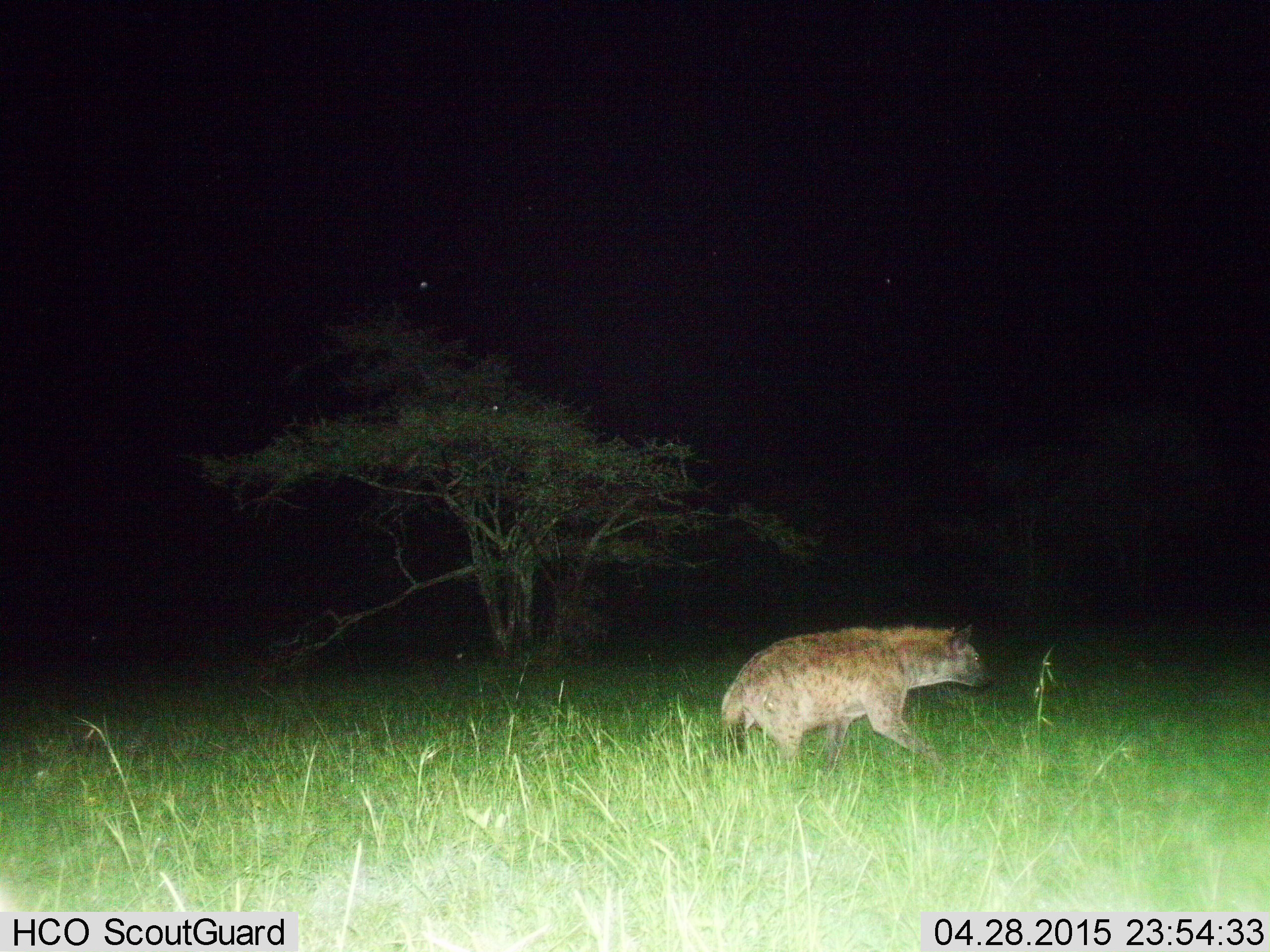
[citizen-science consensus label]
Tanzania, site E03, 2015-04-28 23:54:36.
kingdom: Animalia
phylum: Chordata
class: Mammalia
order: Carnivora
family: Hyaenidae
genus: Crocuta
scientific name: Crocuta crocuta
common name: spotted hyena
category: hyenaspotted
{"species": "hyenaspotted (spotted hyena) (Crocuta crocuta)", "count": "1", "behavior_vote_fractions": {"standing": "10%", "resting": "0%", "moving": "90%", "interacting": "0%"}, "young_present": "0%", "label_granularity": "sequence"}